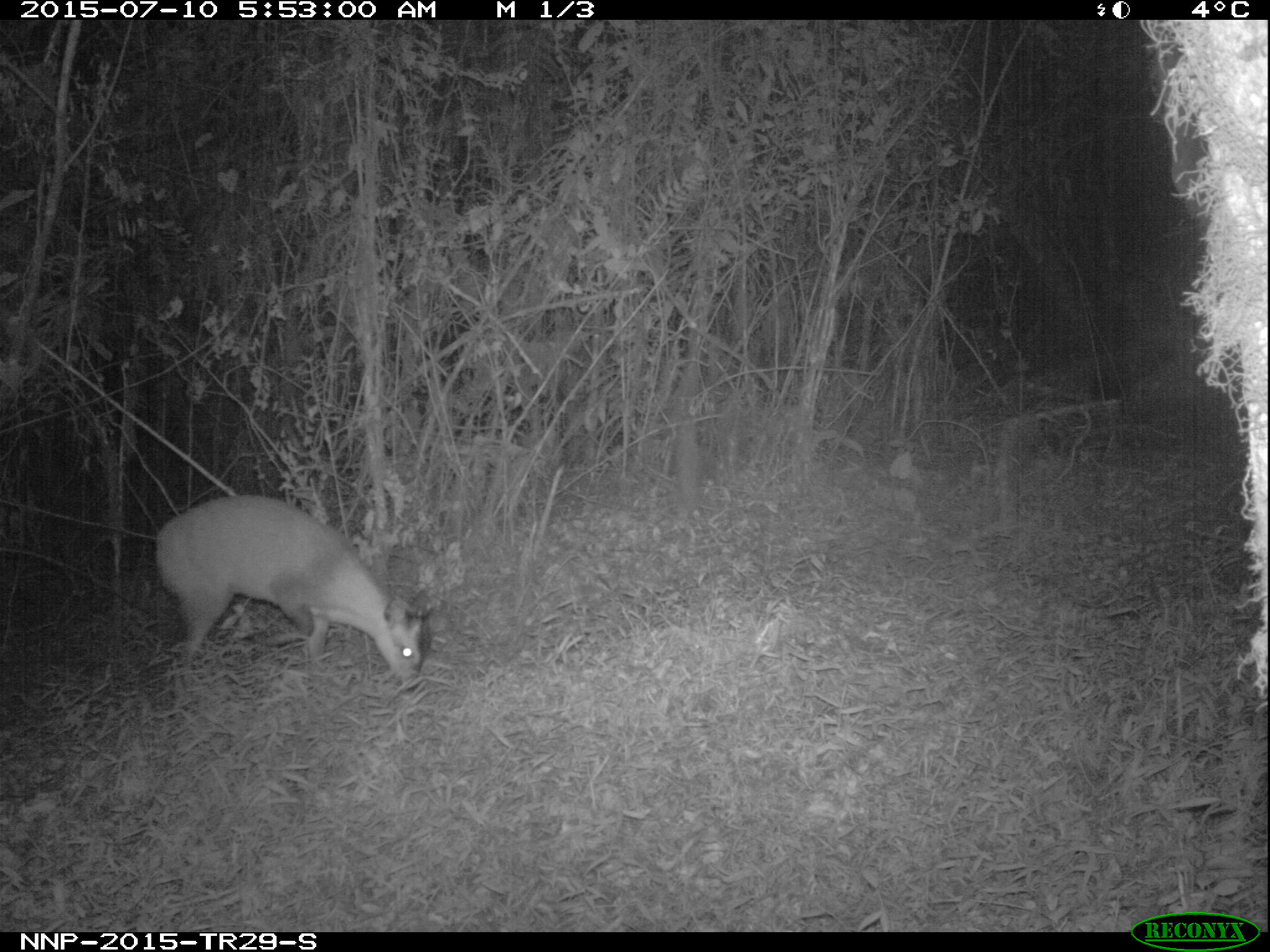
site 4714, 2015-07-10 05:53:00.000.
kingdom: Animalia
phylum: Chordata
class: Mammalia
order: Artiodactyla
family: Bovidae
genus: Cephalophus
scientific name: Cephalophus nigrifrons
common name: black-fronted duiker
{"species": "Cephalophus nigrifrons (black-fronted duiker)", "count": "1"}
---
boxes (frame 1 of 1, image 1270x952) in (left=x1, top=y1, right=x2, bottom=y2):
cephalophus nigrifrons: (left=152, top=490, right=433, bottom=688)